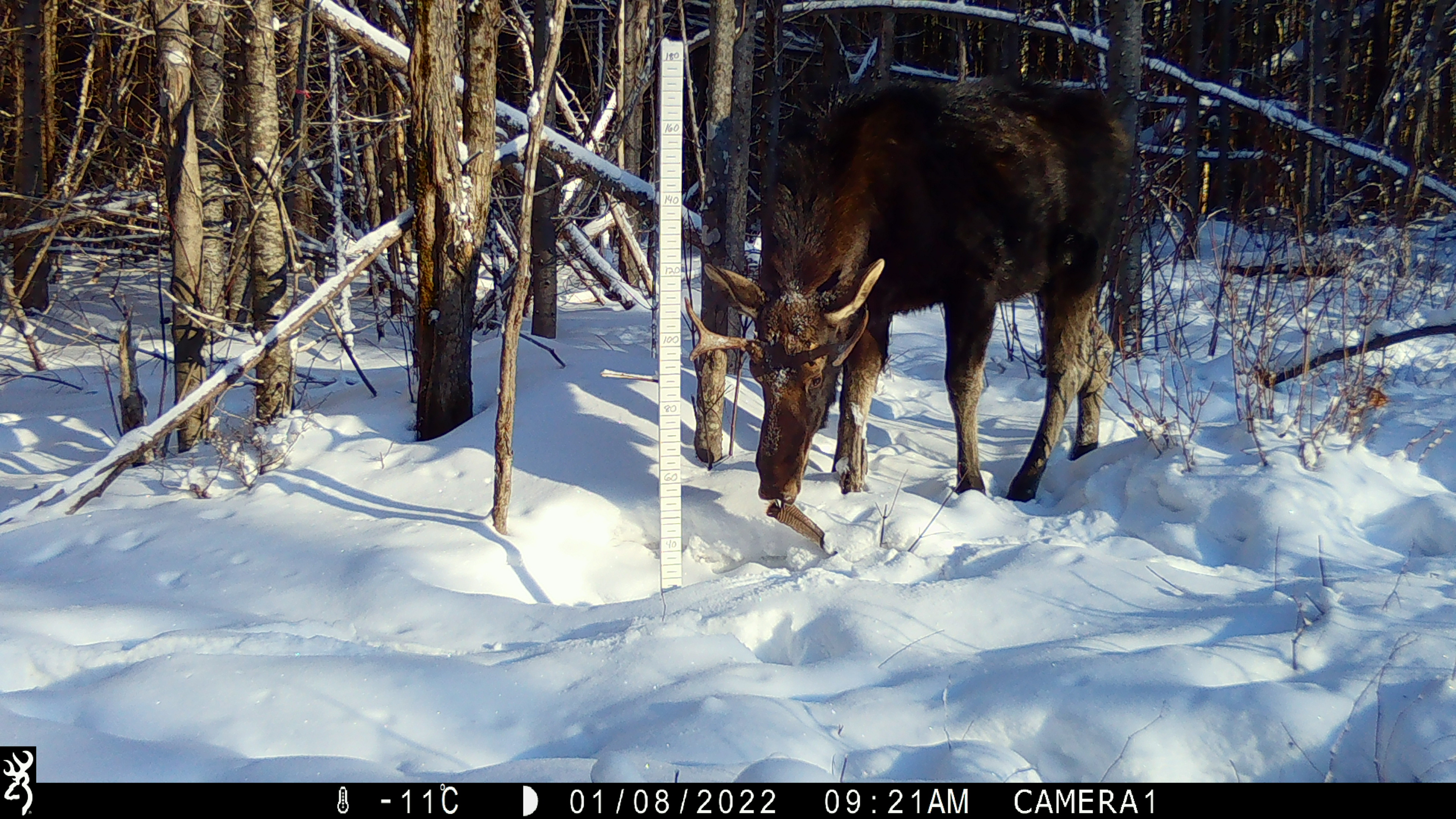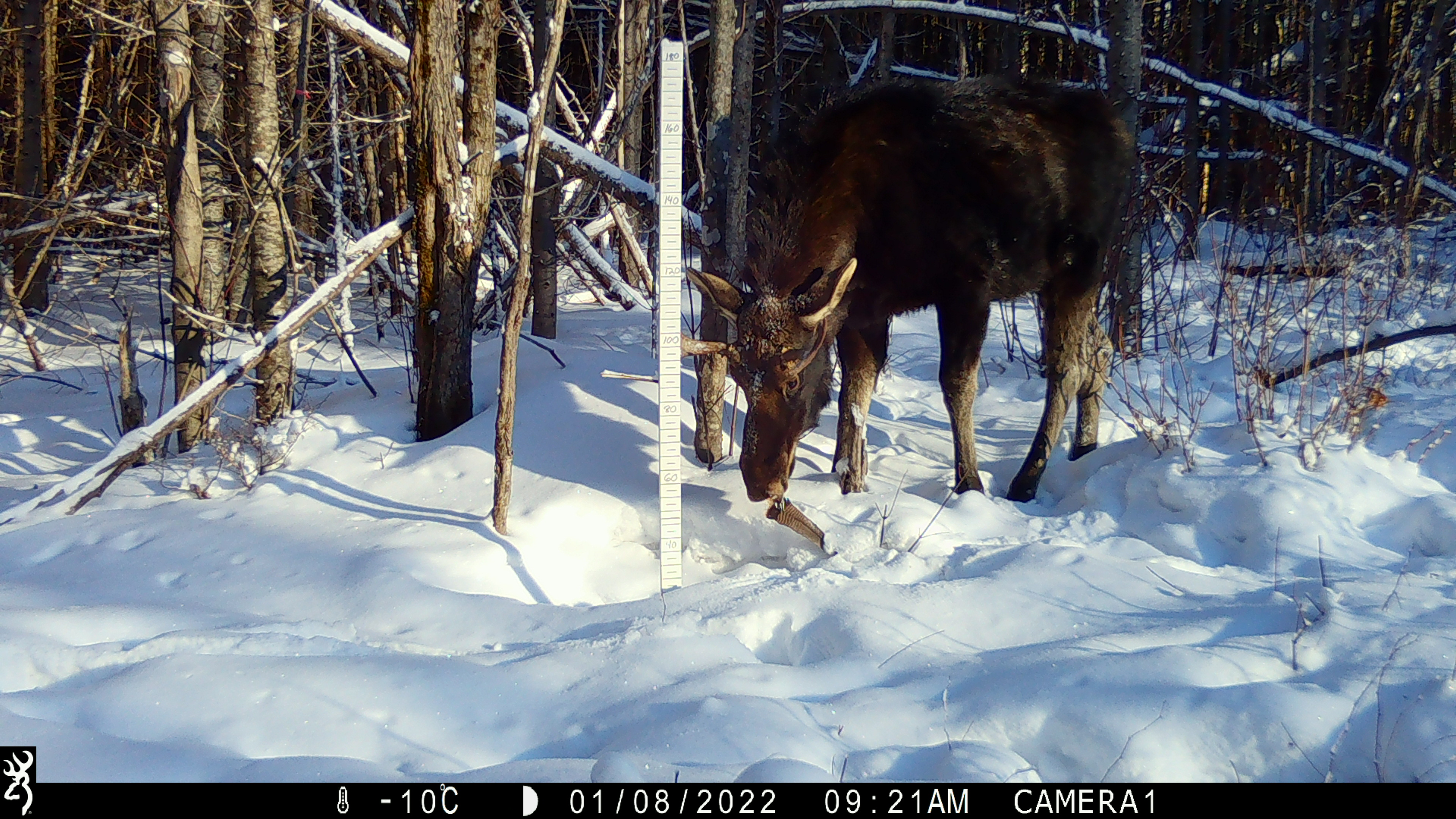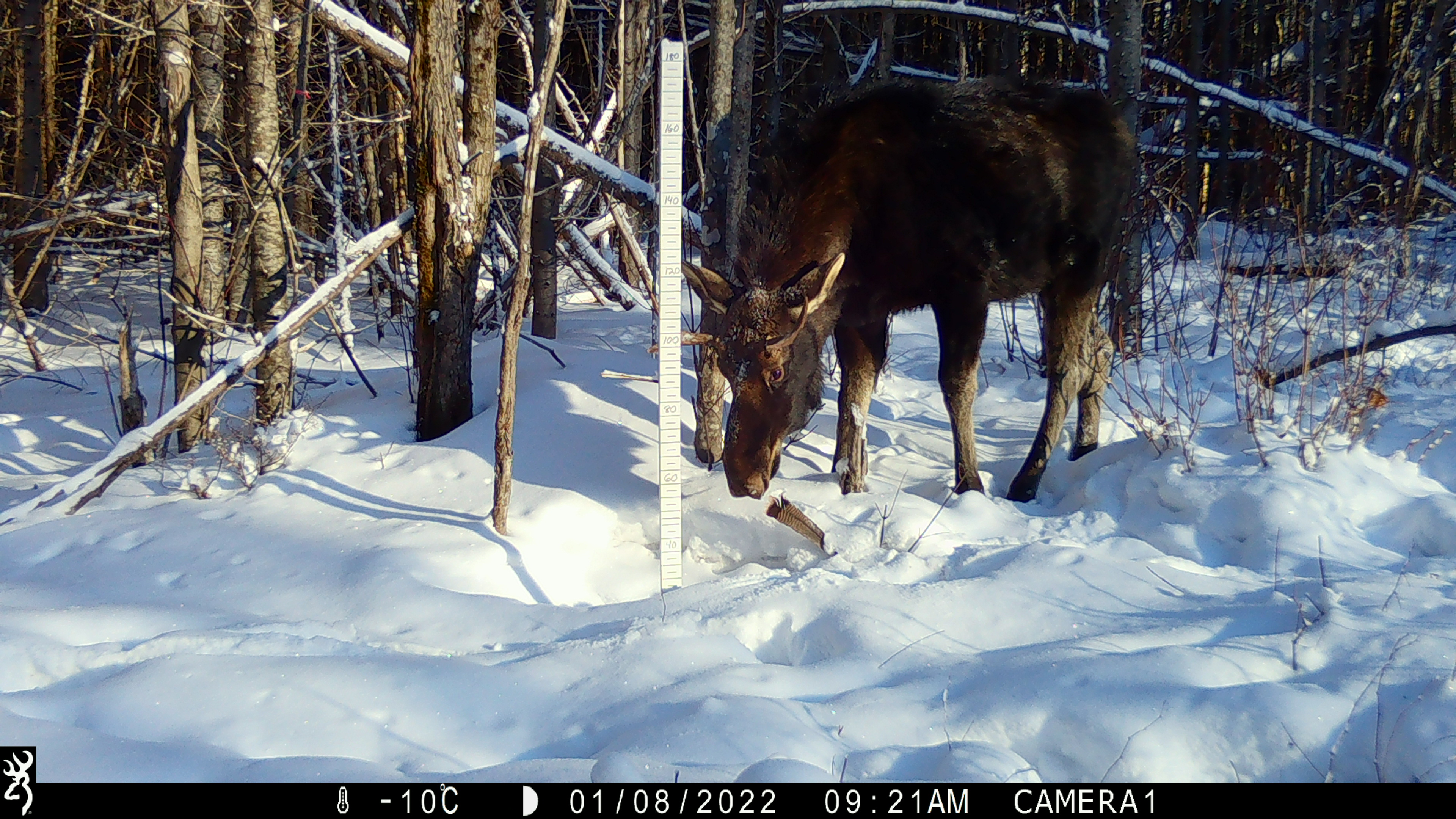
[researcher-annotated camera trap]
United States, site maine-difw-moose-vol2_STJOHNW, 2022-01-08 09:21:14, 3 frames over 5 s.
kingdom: Animalia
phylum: Chordata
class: Mammalia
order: Artiodactyla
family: Cervidae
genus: Alces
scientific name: Alces alces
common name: moose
Moose (Alces alces).